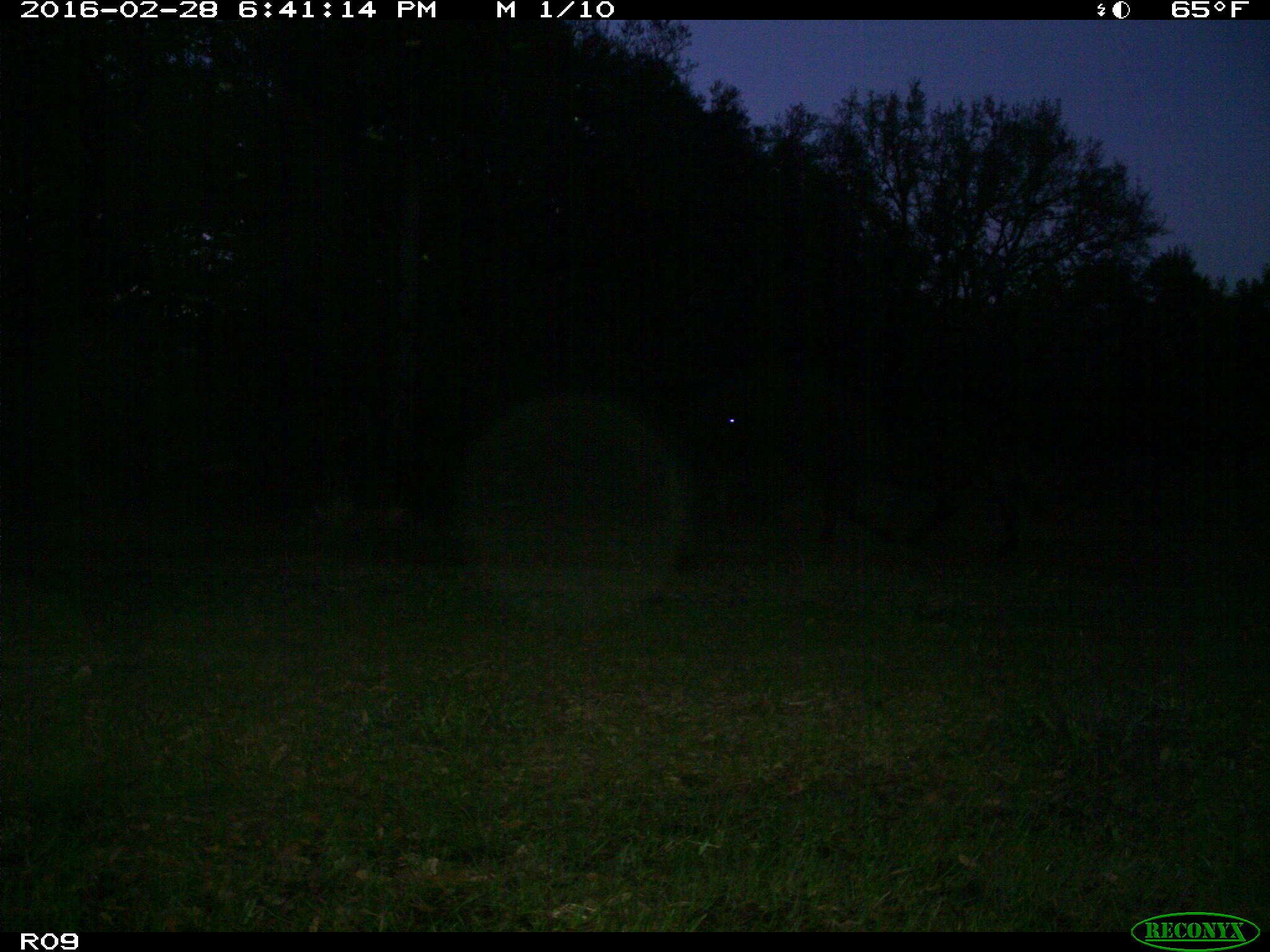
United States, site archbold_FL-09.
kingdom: Animalia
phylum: Chordata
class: Mammalia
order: Artiodactyla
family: Bovidae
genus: Bos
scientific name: Bos taurus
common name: domestic cow